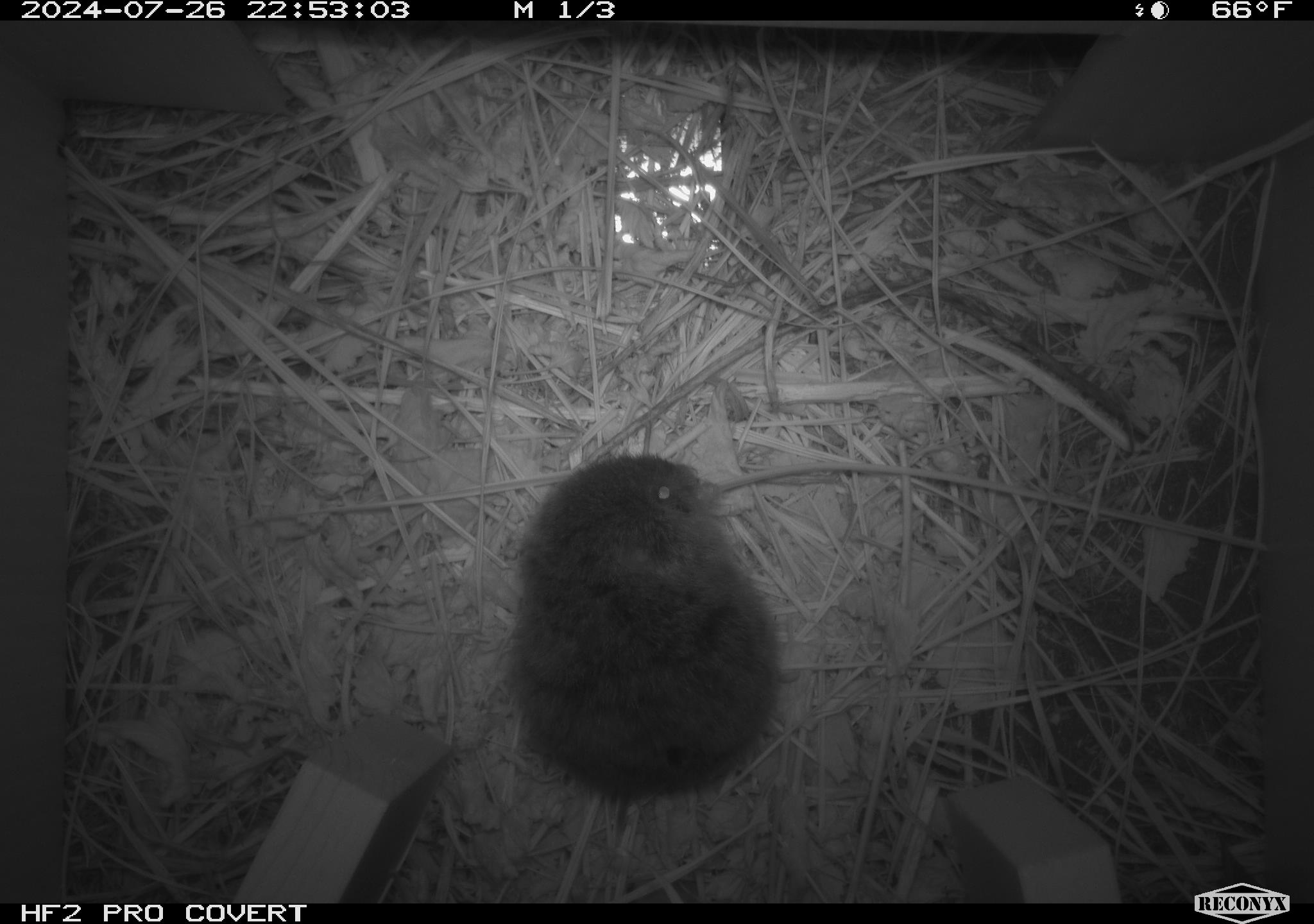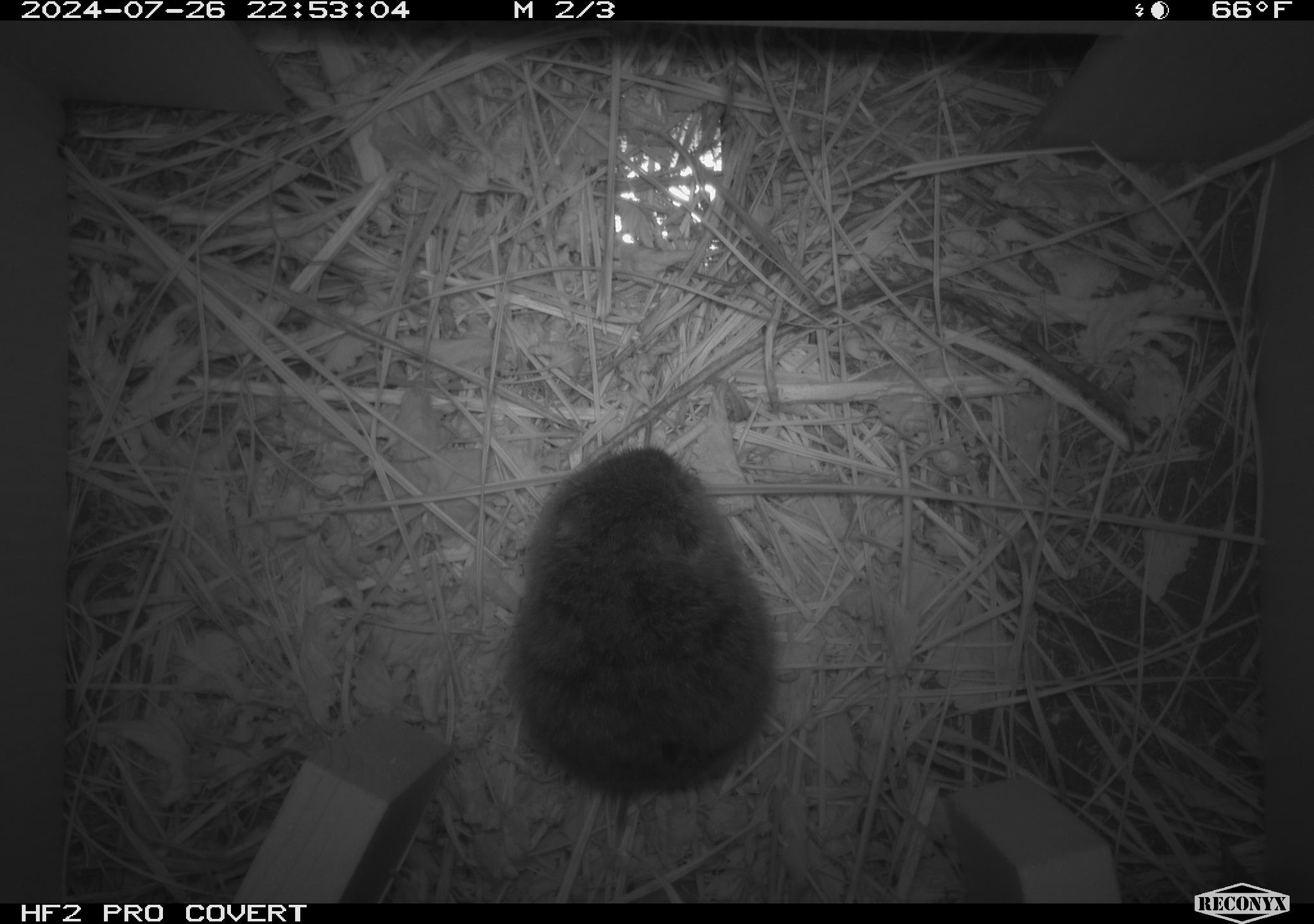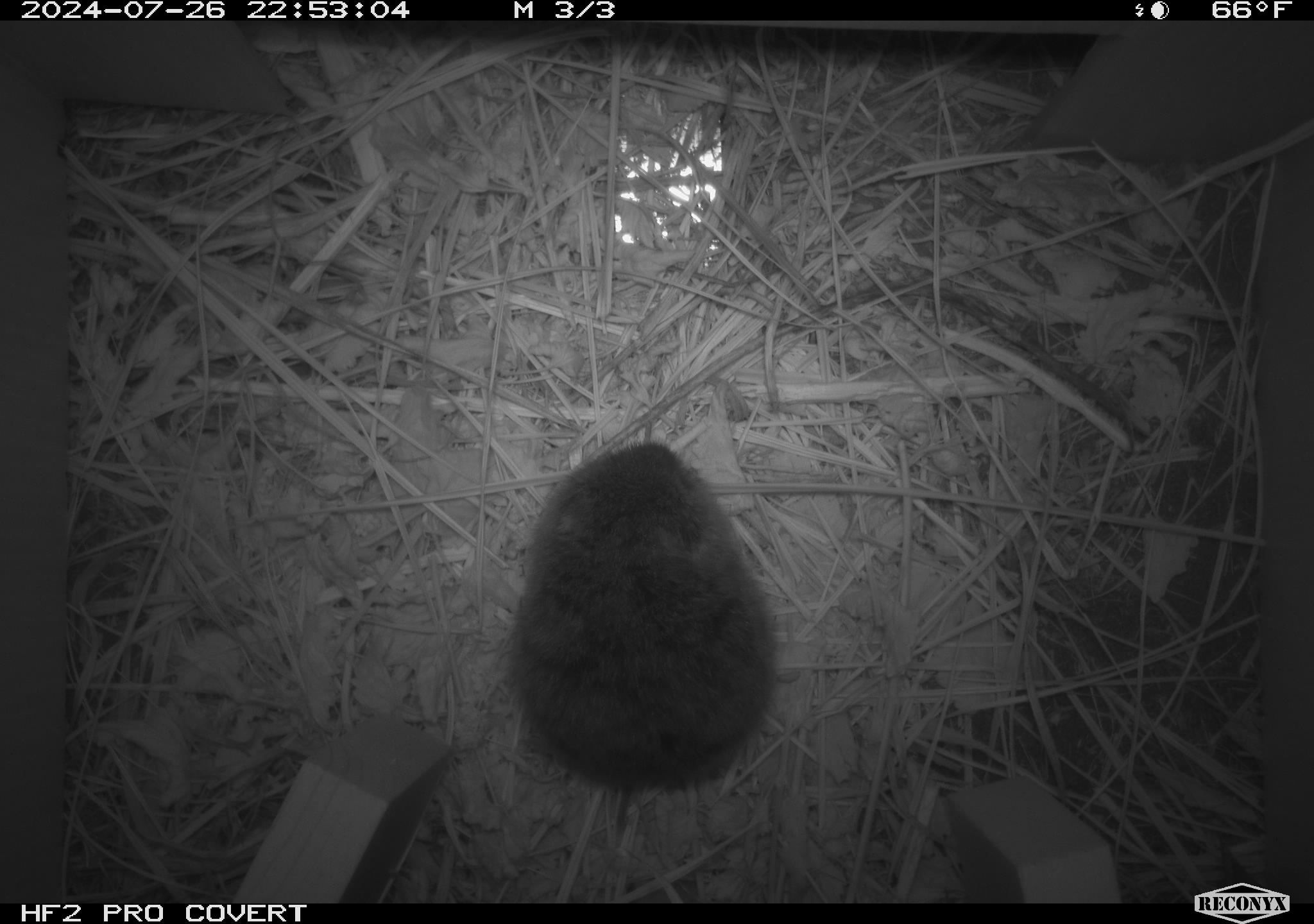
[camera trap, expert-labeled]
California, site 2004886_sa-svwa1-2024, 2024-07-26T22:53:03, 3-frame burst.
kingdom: Animalia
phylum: Chordata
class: Mammalia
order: Rodentia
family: Cricetidae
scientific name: Arvicolinae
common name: voles, lemmings, and muskrats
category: arvicolinae subfamily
Arvicolinae subfamily (voles, lemmings, and muskrats) (Arvicolinae).